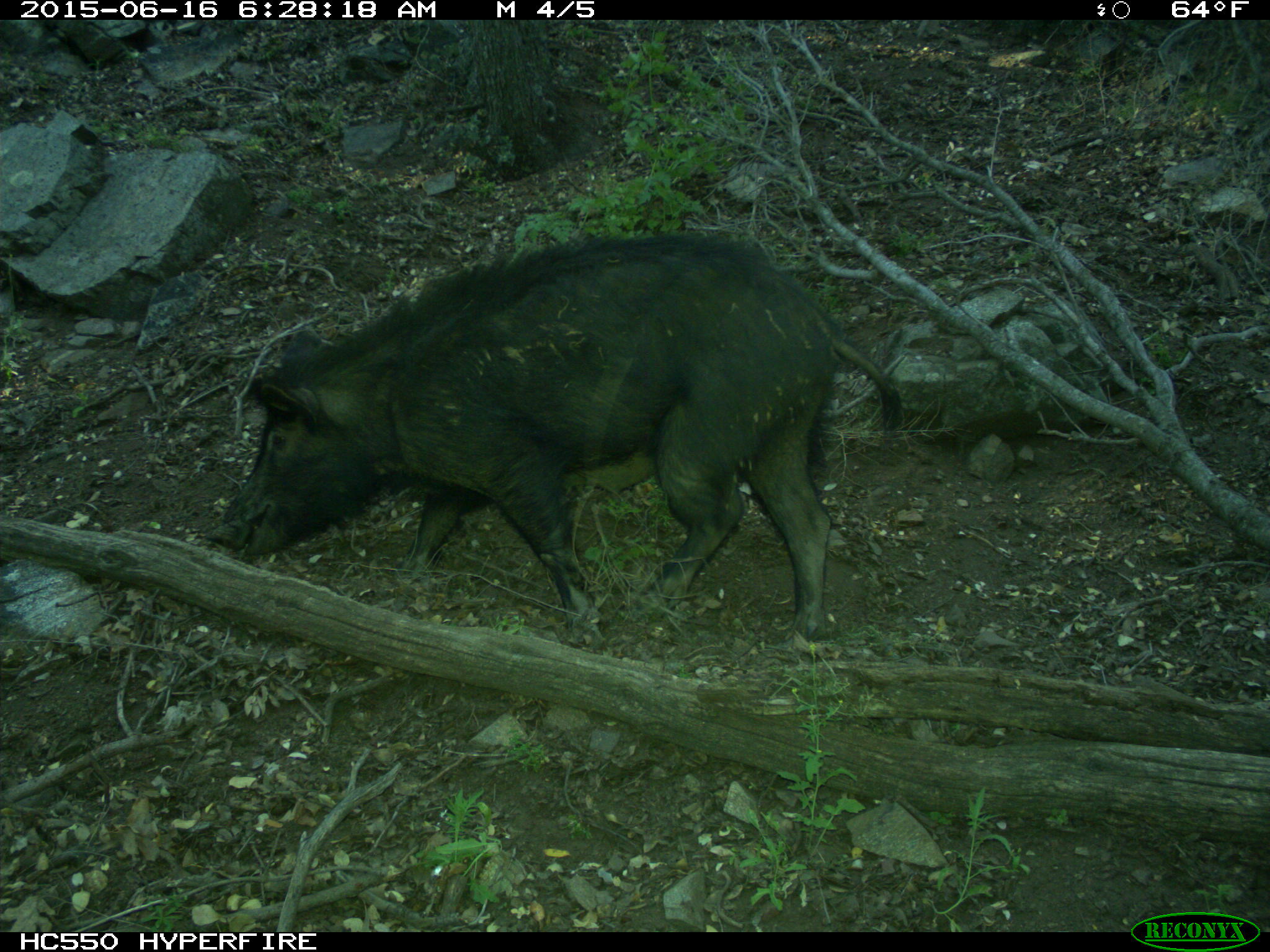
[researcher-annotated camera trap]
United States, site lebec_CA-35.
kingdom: Animalia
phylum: Chordata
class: Mammalia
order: Artiodactyla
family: Suidae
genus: Sus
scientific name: Sus scrofa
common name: wild boar